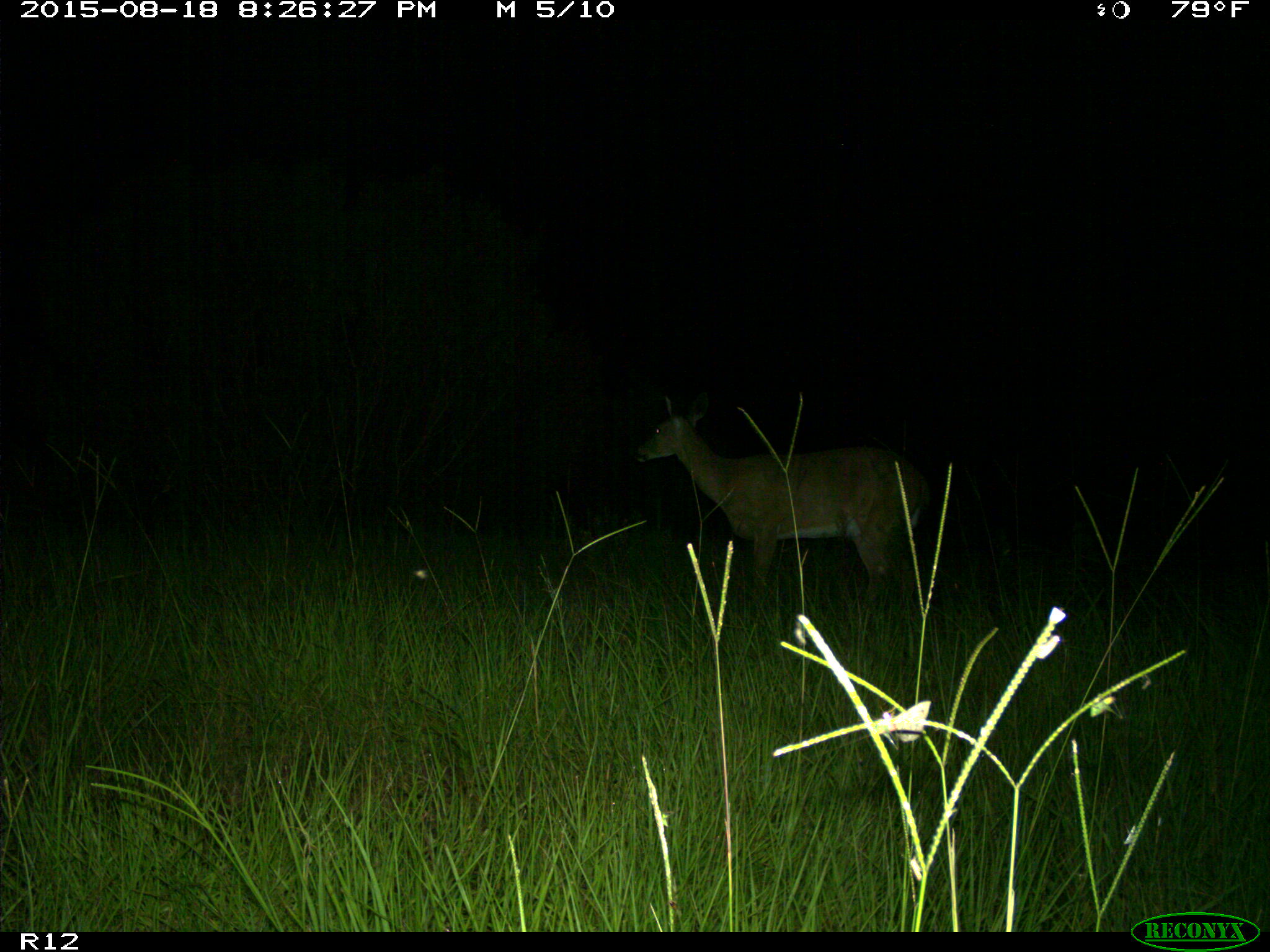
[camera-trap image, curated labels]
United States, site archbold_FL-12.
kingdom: Animalia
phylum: Chordata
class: Mammalia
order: Artiodactyla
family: Cervidae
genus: Odocoileus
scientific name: Odocoileus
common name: deer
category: unidentified deer